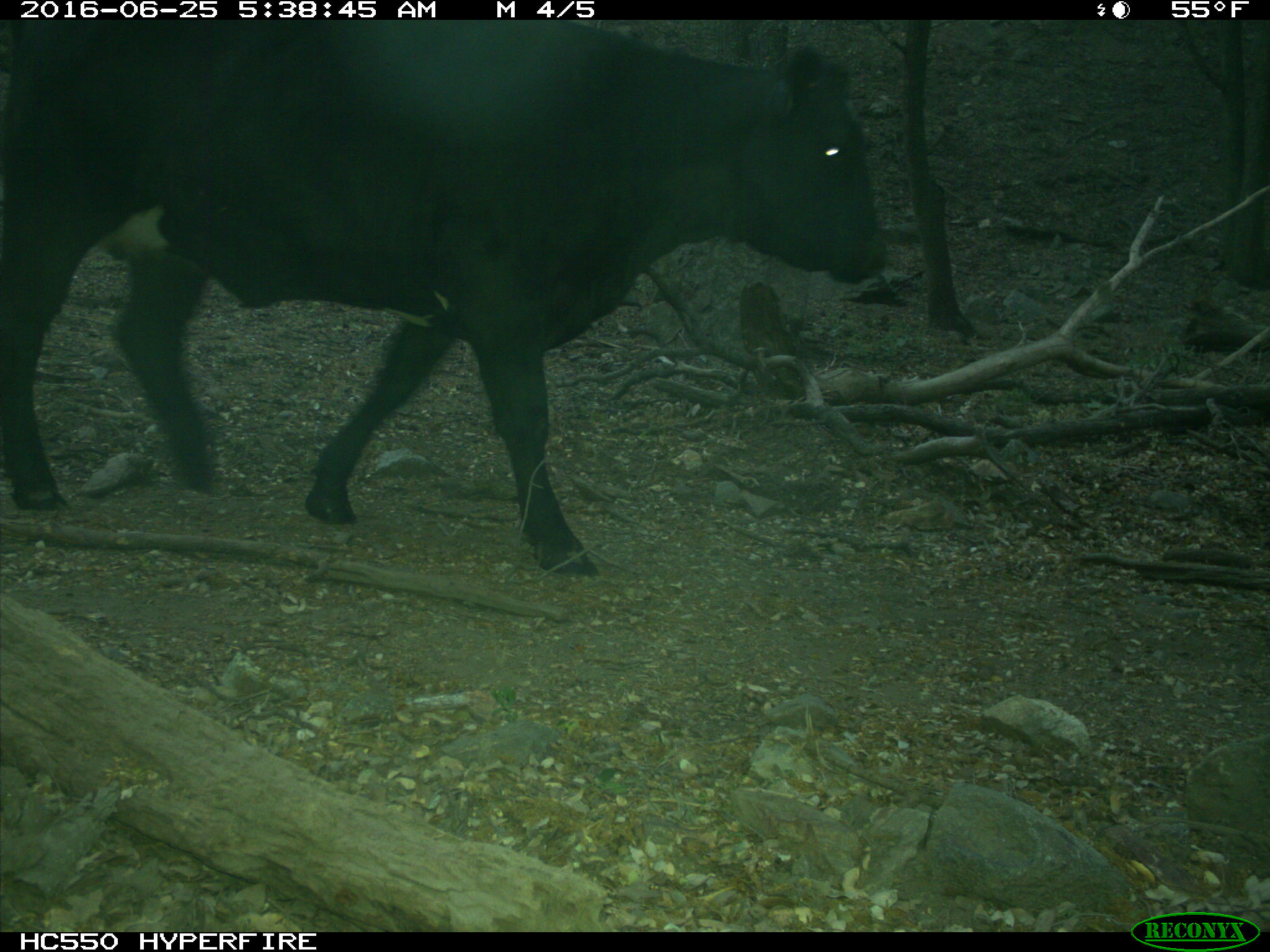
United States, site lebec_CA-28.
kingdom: Animalia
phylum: Chordata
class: Mammalia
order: Artiodactyla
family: Bovidae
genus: Bos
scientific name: Bos taurus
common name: domestic cow